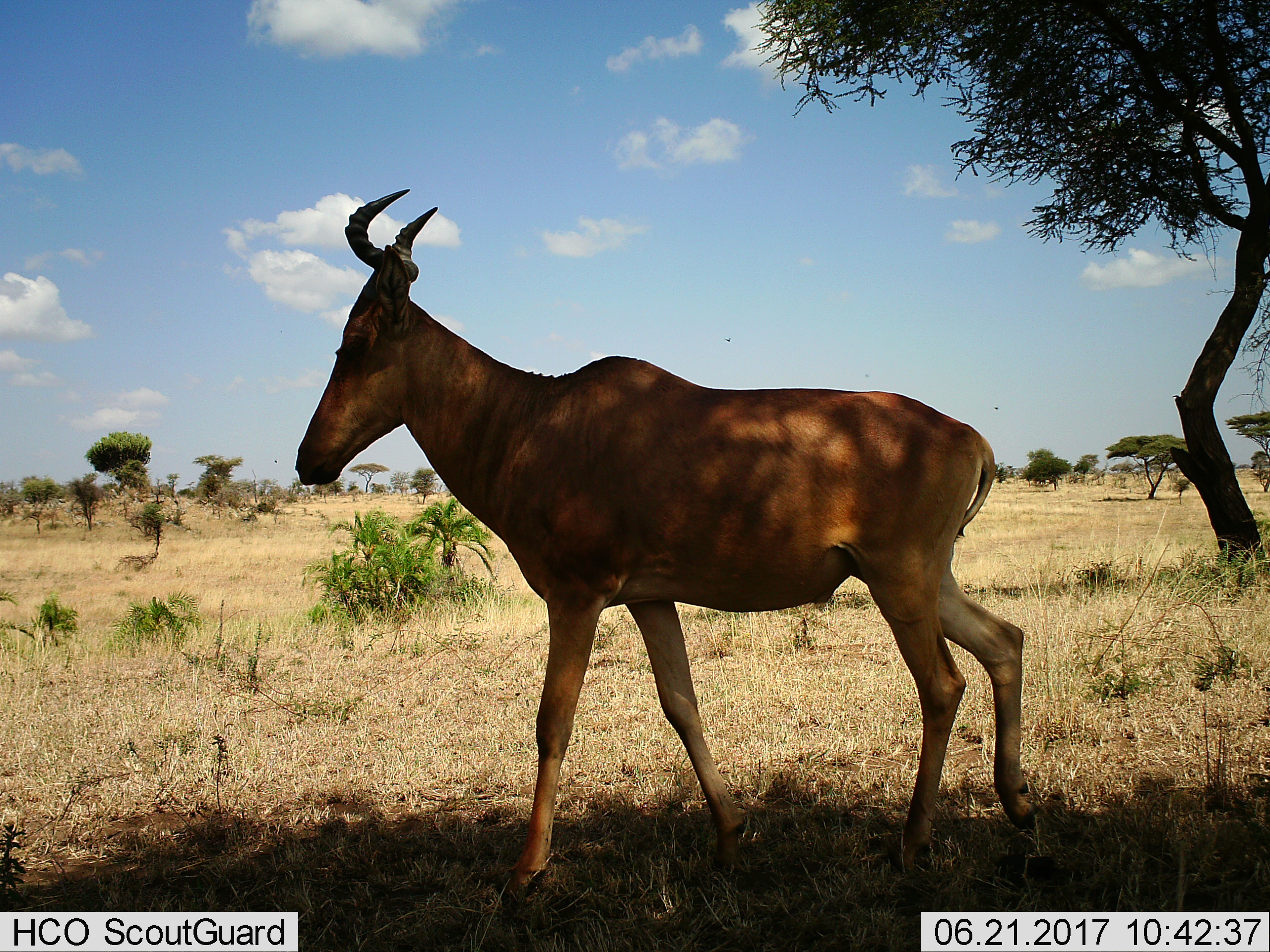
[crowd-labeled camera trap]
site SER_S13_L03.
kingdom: Animalia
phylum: Chordata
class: Mammalia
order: Artiodactyla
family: Bovidae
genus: Alcelaphus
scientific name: Alcelaphus buselaphus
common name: hartebeest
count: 1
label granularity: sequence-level